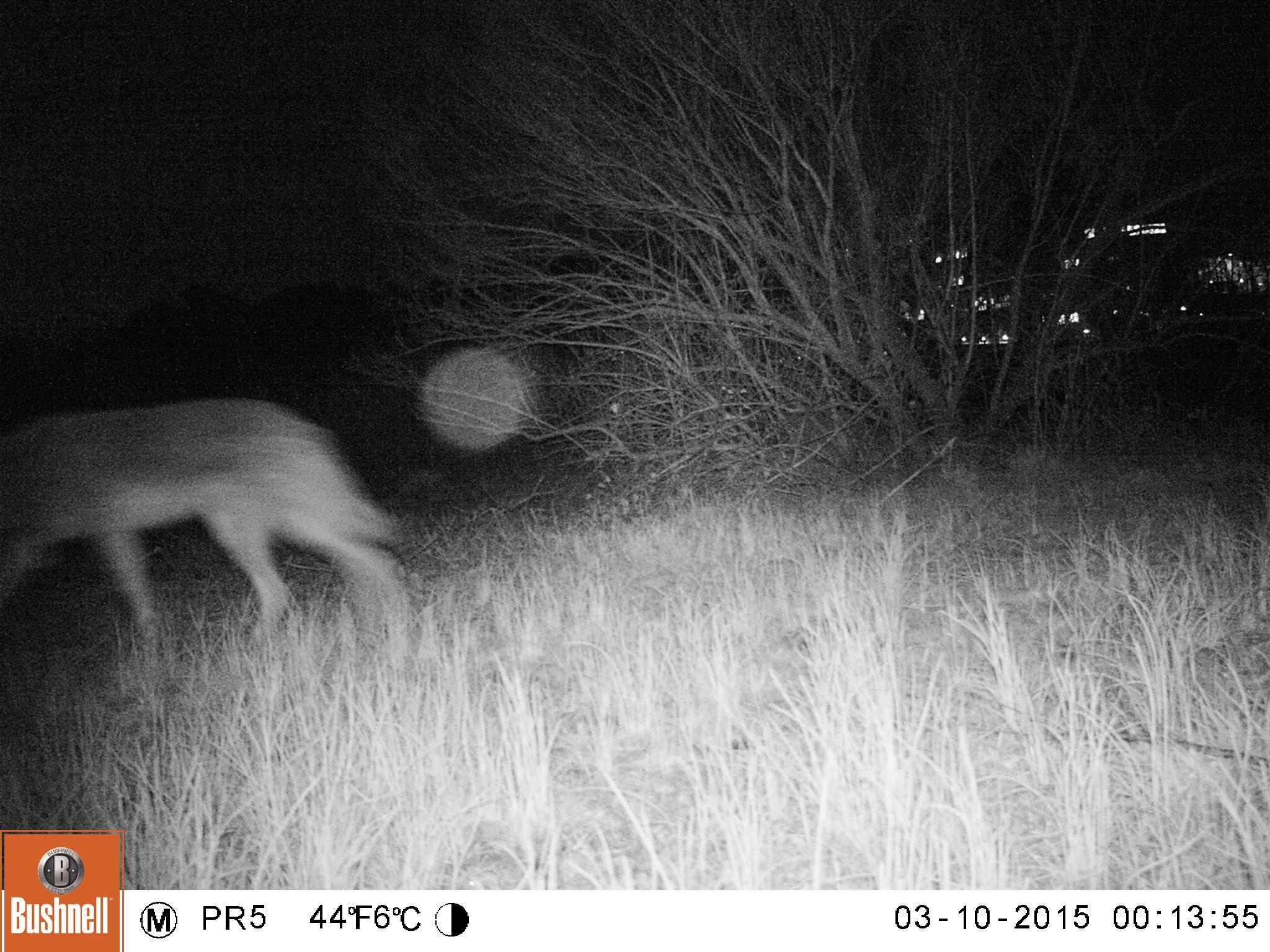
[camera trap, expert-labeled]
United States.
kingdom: Animalia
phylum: Chordata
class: Mammalia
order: Carnivora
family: Canidae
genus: Canis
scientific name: Canis latrans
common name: coyote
Coyote (Canis latrans).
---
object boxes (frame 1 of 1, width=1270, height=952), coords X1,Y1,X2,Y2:
Coyote: 3,389,421,662